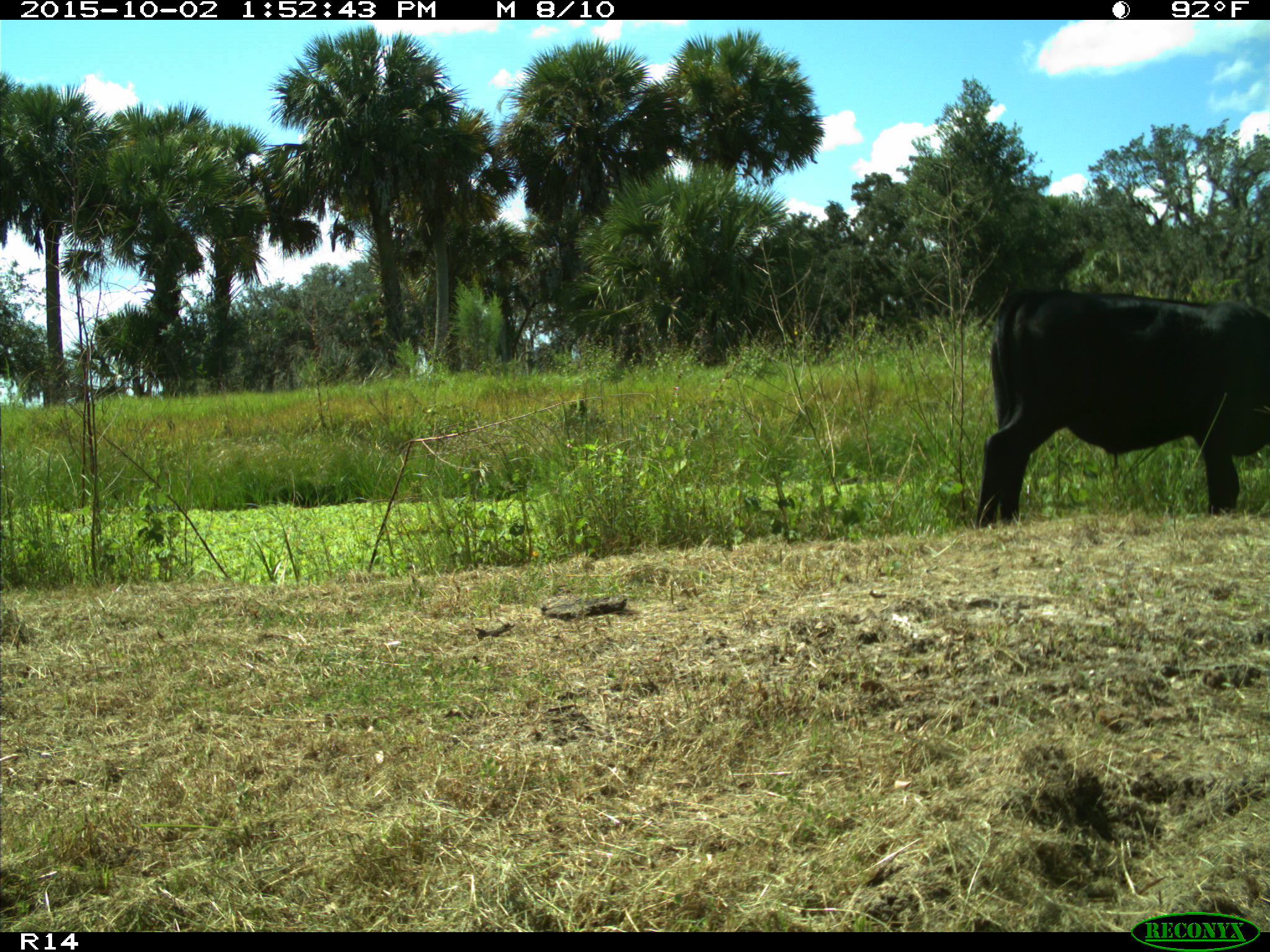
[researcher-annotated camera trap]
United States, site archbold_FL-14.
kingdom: Animalia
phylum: Chordata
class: Mammalia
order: Artiodactyla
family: Bovidae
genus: Bos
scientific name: Bos taurus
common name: domestic cow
Bos taurus (domestic cow).